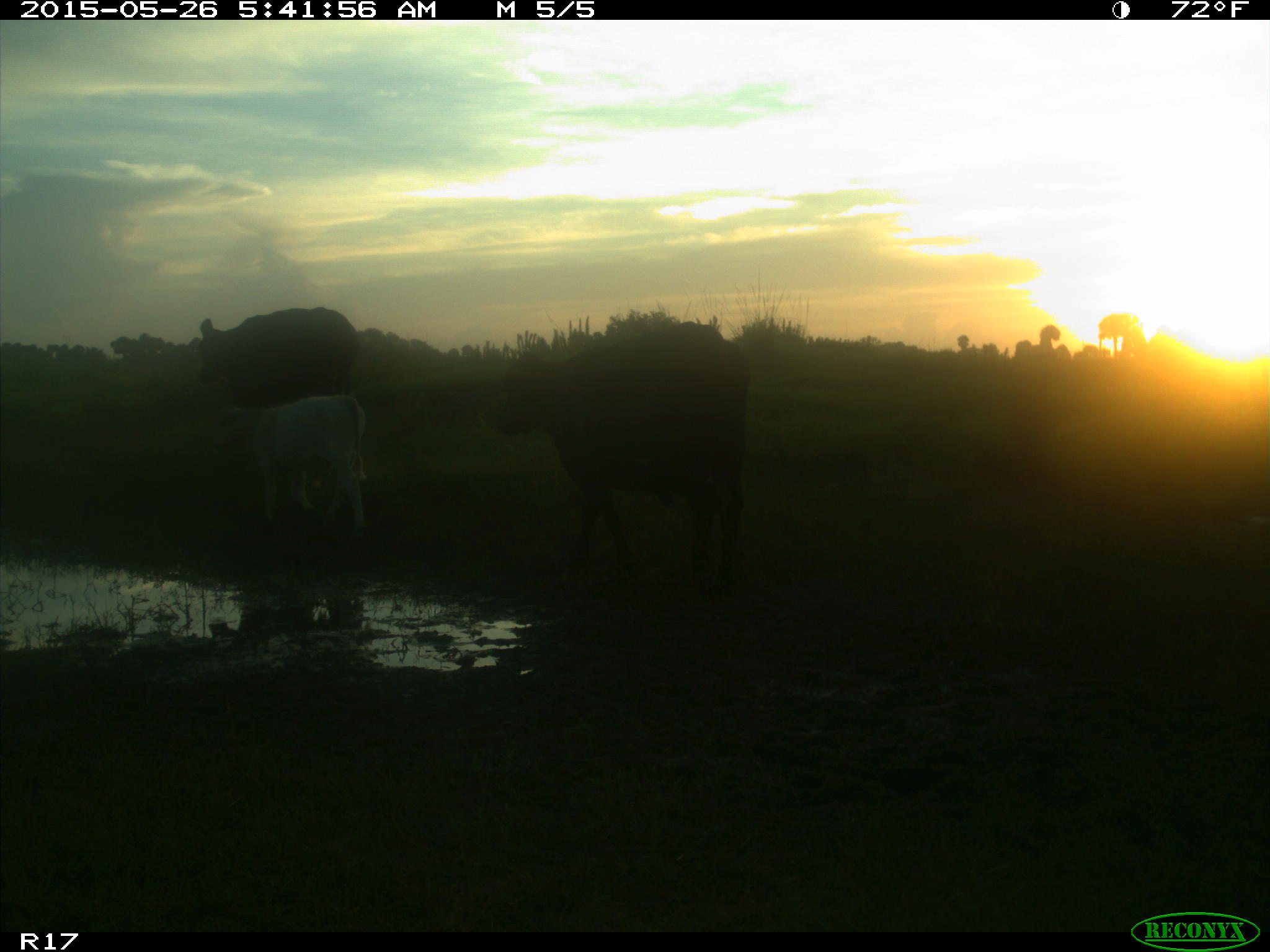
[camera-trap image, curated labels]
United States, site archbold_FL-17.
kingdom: Animalia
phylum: Chordata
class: Mammalia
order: Artiodactyla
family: Bovidae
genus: Bos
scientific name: Bos taurus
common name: domestic cow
Bos taurus (domestic cow).